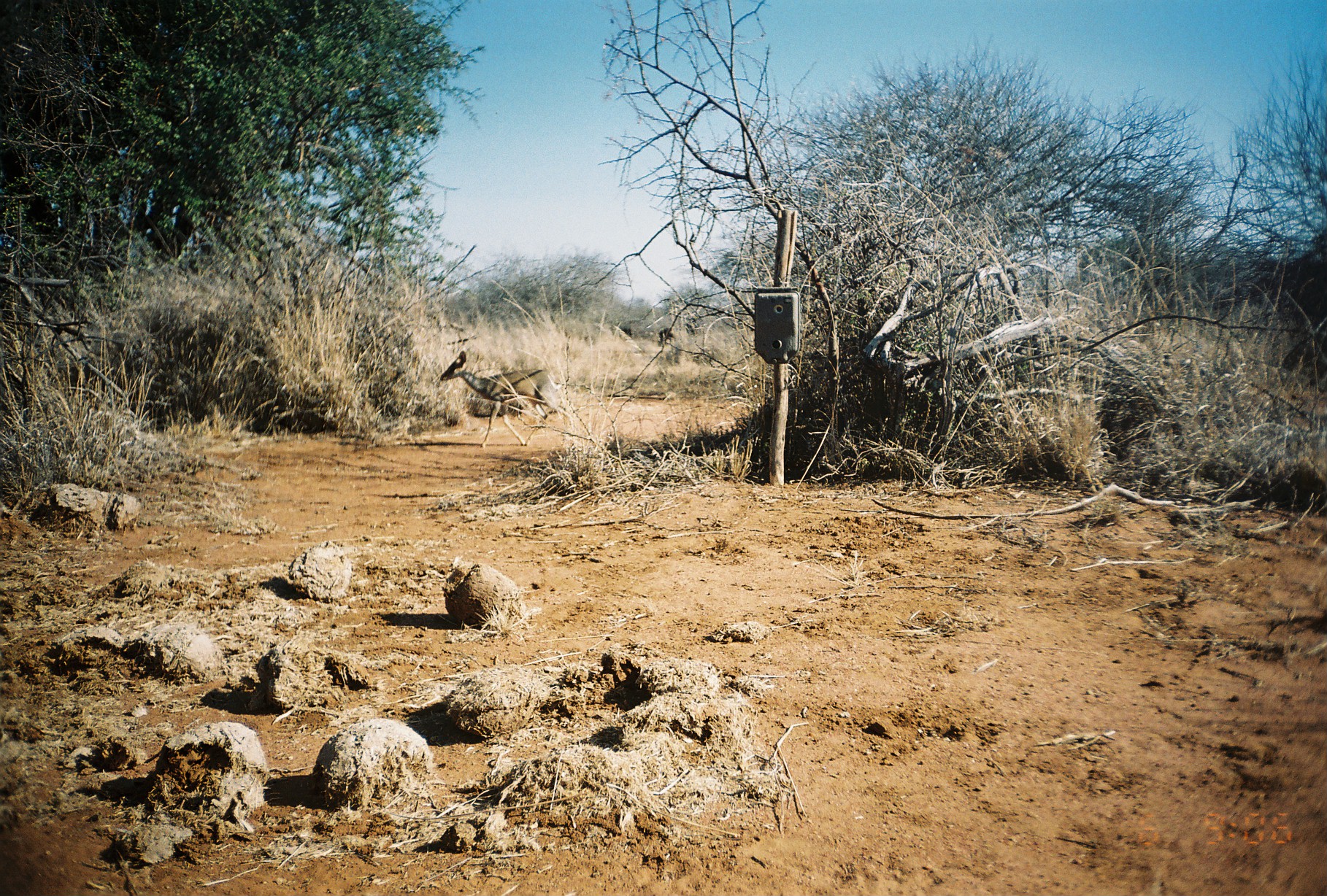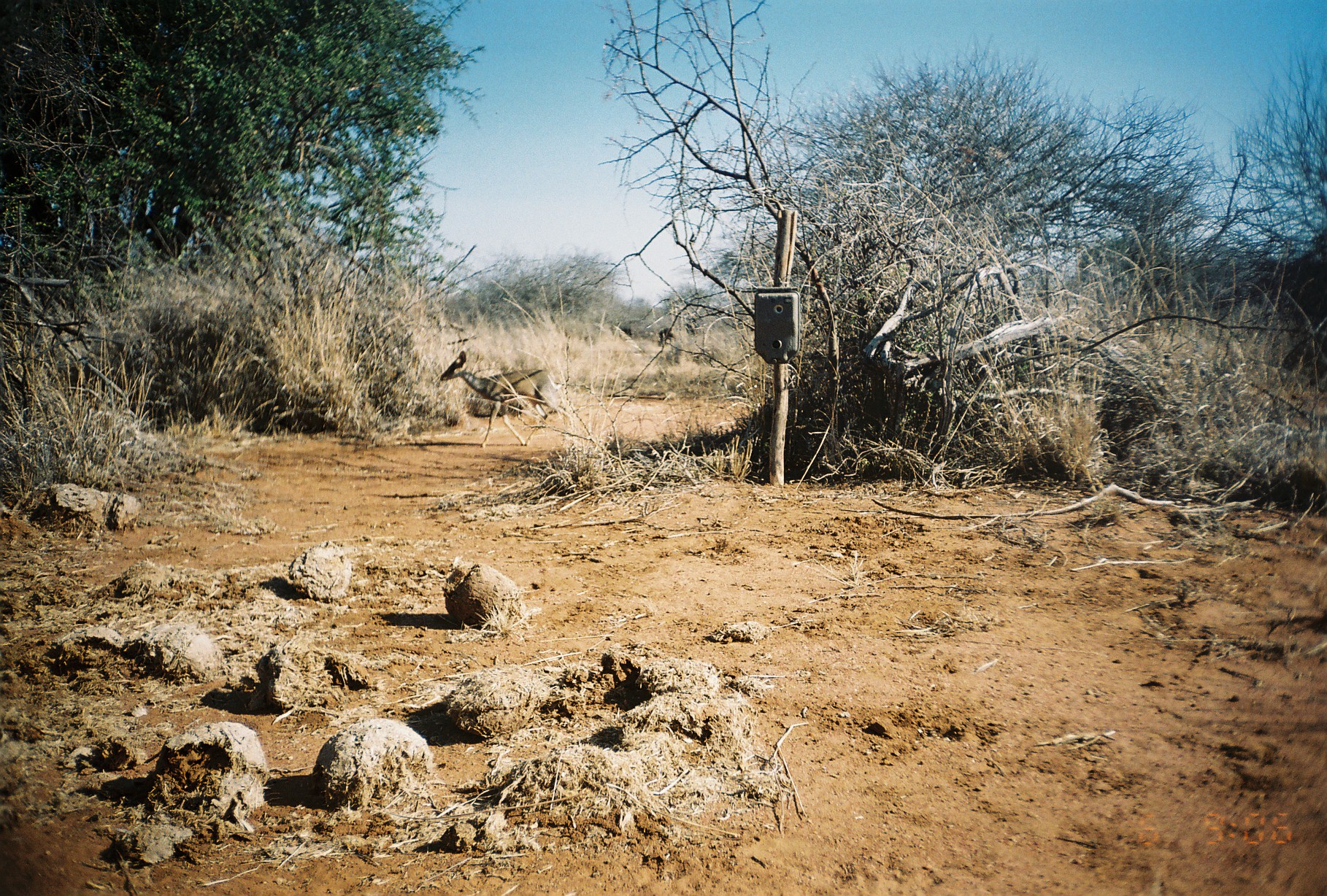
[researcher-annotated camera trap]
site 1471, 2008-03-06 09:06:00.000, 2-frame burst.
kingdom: Animalia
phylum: Chordata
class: Mammalia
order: Artiodactyla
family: Bovidae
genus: Madoqua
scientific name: Madoqua guentheri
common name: günther's dik-dik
Madoqua guentheri (günther's dik-dik), count 1.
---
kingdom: Animalia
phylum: Chordata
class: Mammalia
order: Artiodactyla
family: Bovidae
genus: Syncerus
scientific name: Syncerus caffer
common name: african buffalo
Syncerus caffer (african buffalo), count 2.